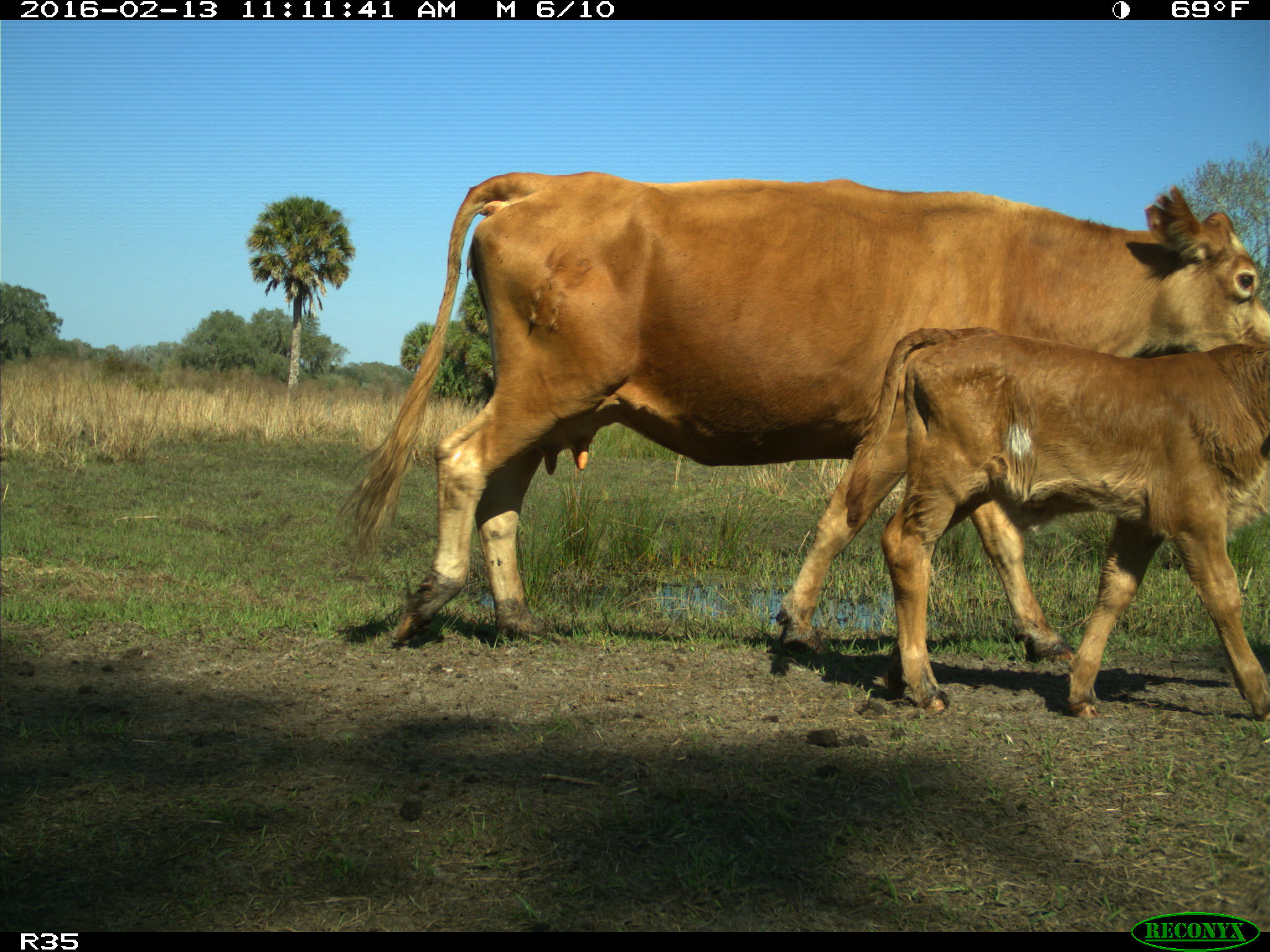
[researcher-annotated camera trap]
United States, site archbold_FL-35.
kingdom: Animalia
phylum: Chordata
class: Mammalia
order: Artiodactyla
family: Bovidae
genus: Bos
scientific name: Bos taurus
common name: domestic cow